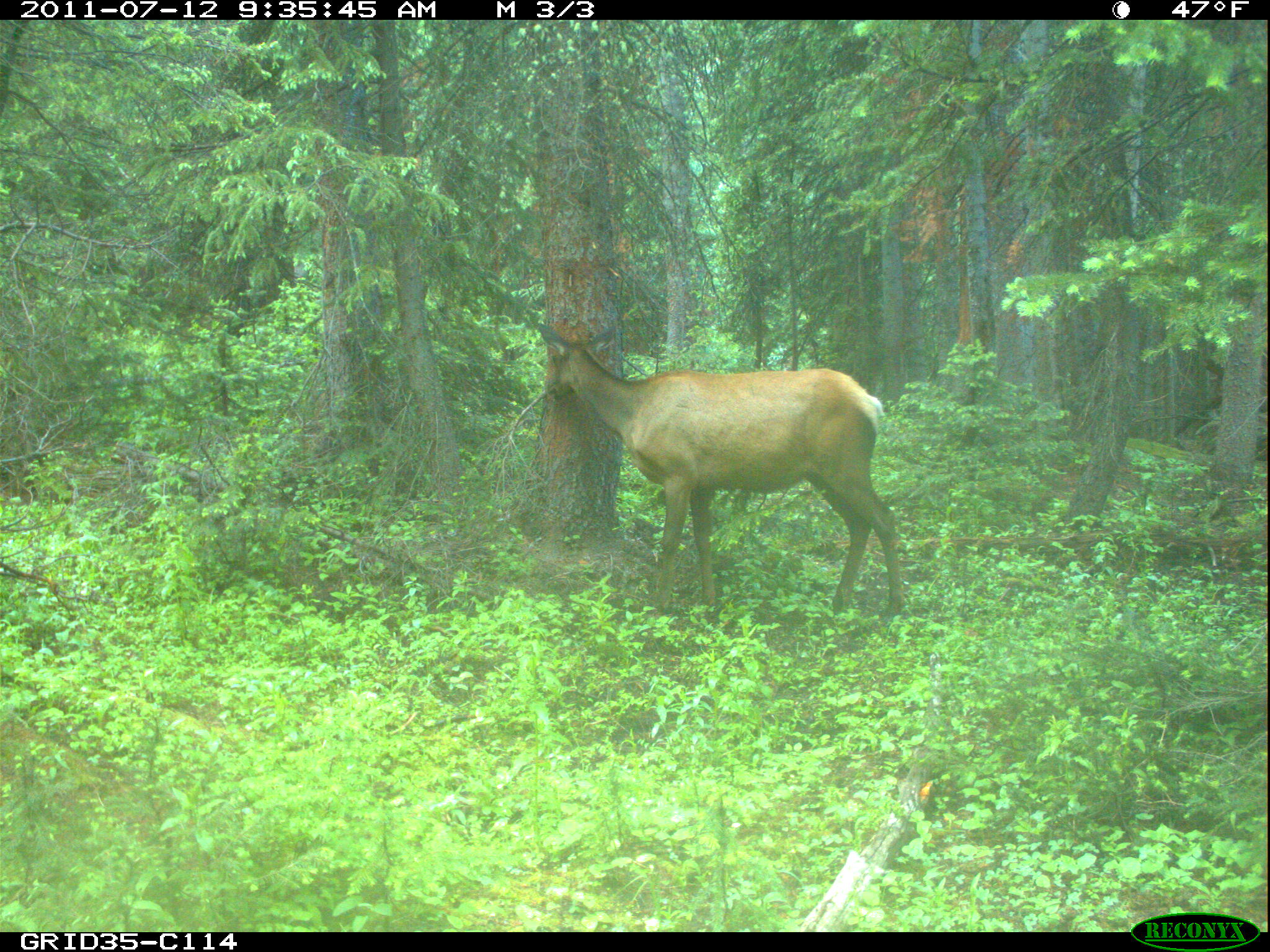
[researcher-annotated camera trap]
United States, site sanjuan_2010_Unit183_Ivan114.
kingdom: Animalia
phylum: Chordata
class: Mammalia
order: Artiodactyla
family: Cervidae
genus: Cervus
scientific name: Cervus elaphus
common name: red deer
Cervus elaphus (red deer).